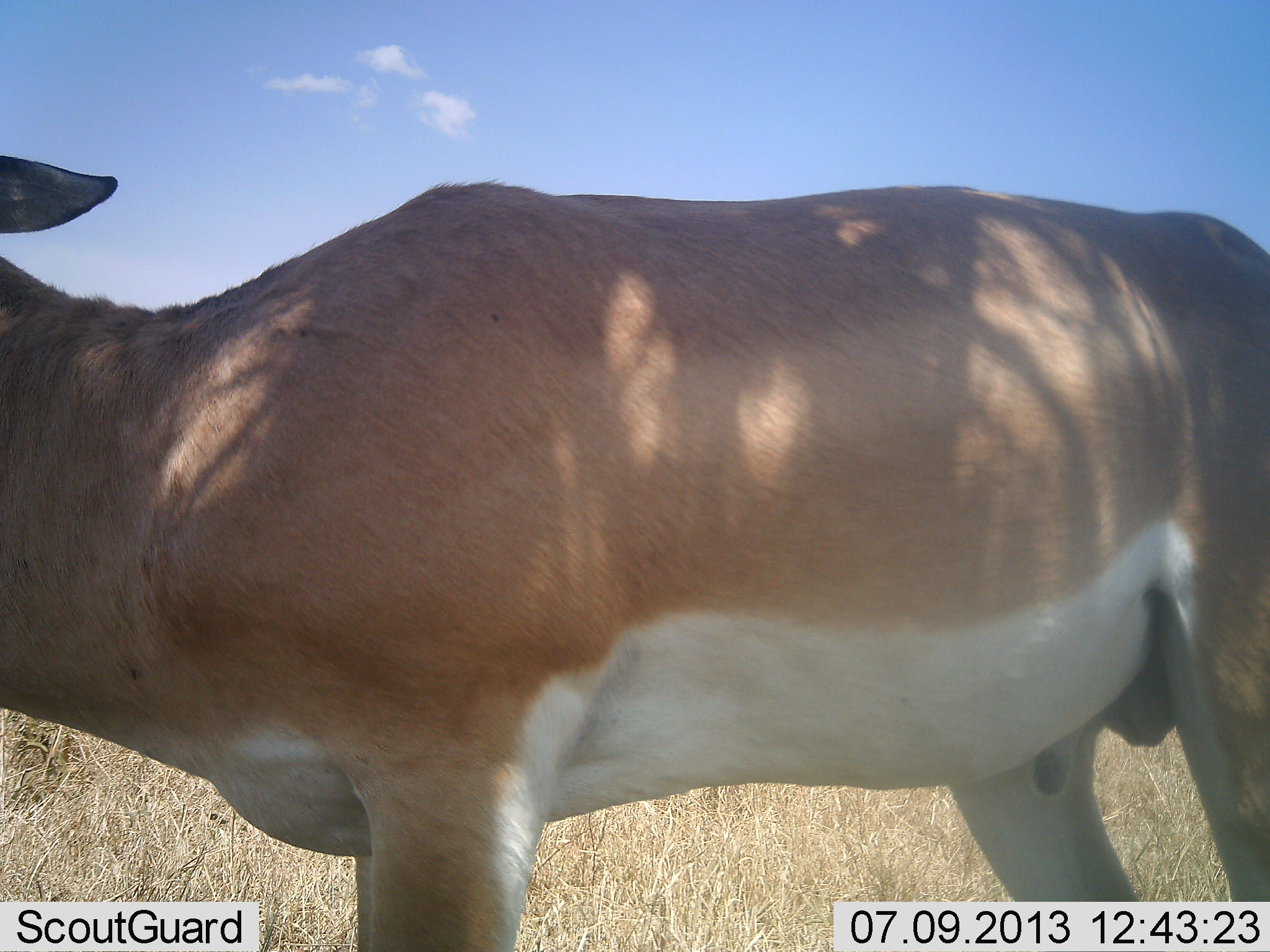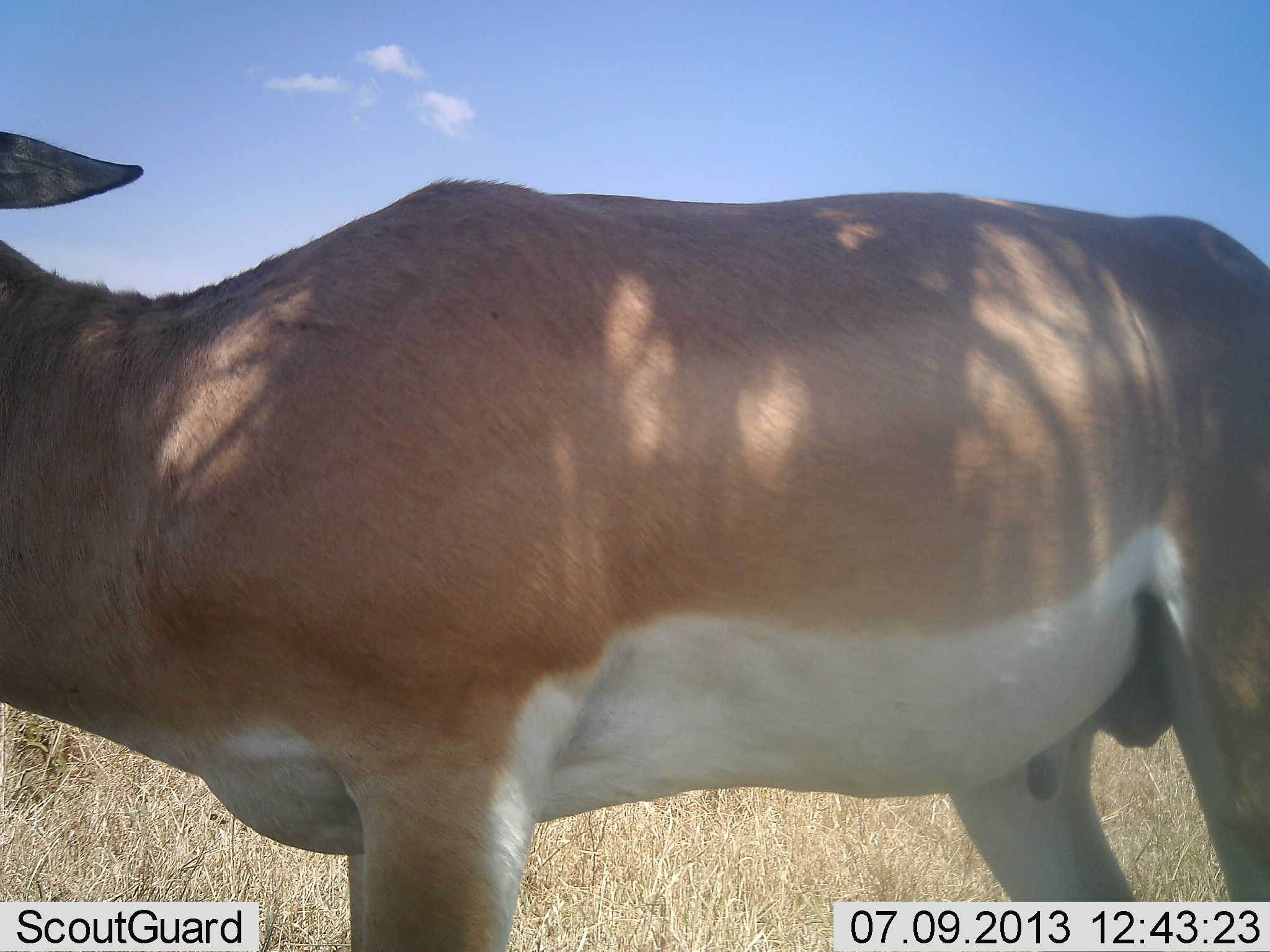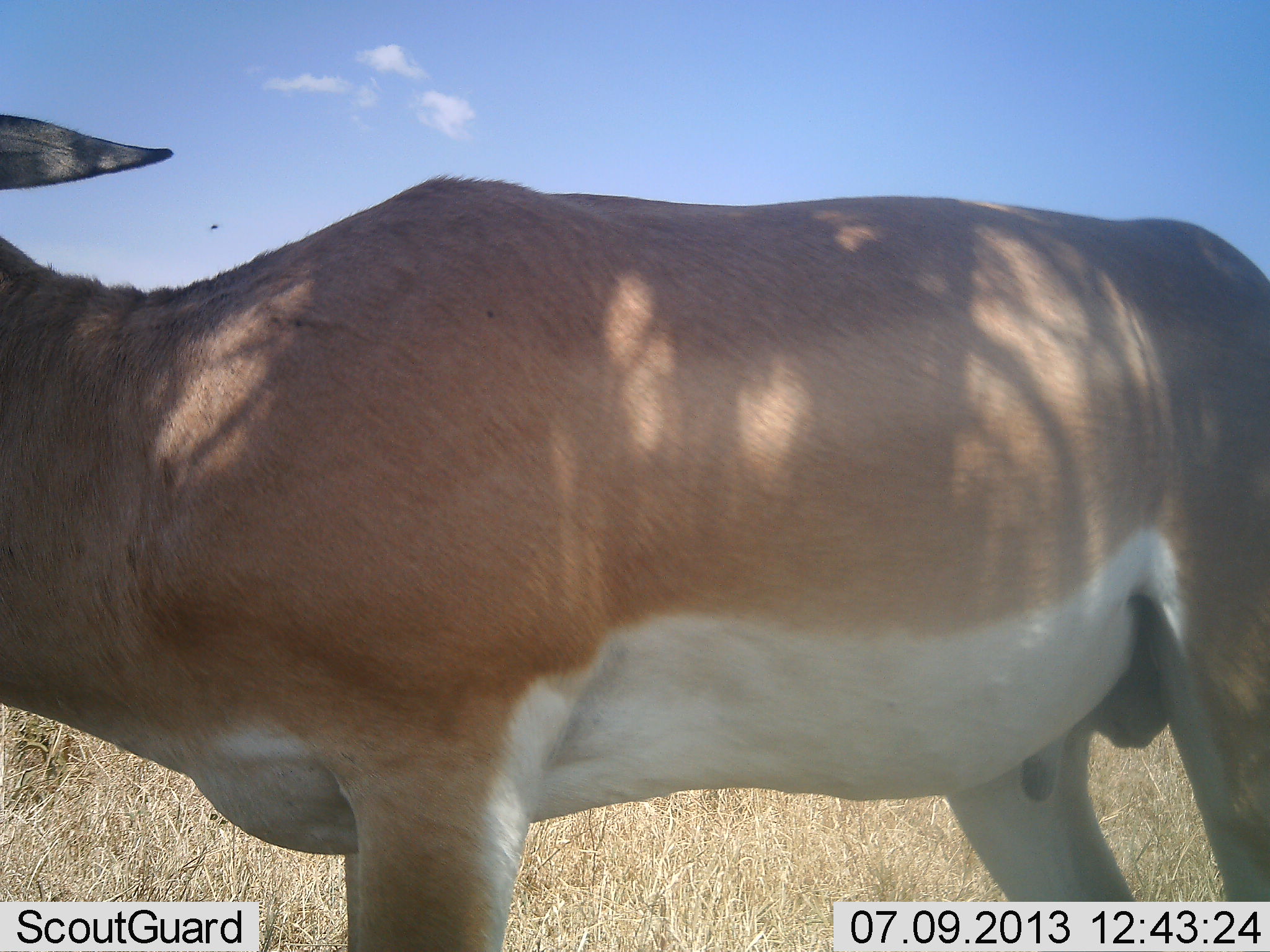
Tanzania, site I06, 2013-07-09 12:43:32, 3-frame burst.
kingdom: Animalia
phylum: Chordata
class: Mammalia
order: Artiodactyla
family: Bovidae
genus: Nanger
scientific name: Nanger granti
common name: grant's gazelle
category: gazellegrants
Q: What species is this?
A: Gazellegrants (grant's gazelle) (Nanger granti).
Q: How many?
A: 1.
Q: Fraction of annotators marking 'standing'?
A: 90%.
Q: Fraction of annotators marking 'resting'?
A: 0%.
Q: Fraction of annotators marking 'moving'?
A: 10%.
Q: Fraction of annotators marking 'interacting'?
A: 0%.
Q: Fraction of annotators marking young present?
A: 0%.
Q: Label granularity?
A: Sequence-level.